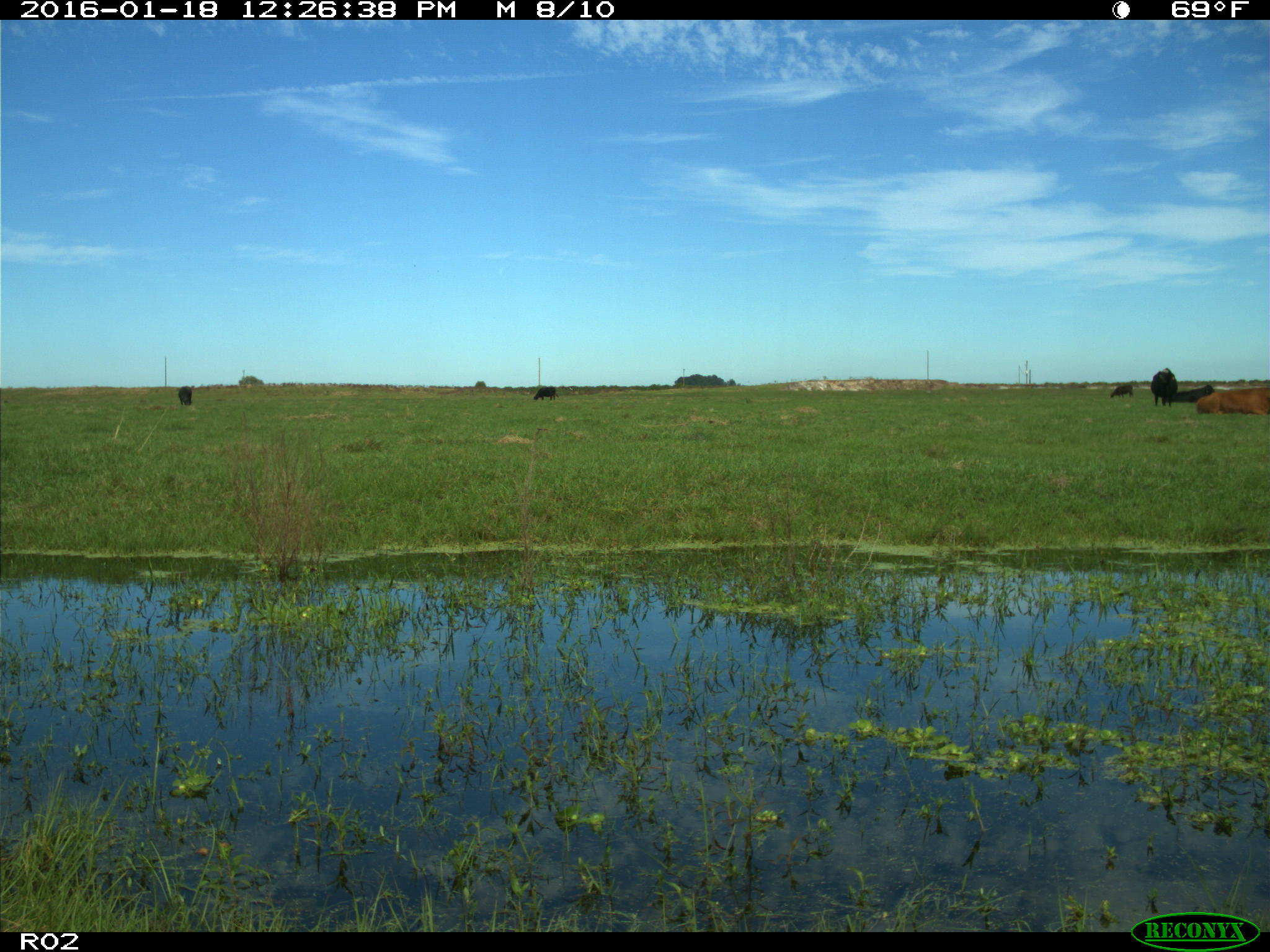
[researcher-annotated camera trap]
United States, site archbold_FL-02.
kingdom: Animalia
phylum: Chordata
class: Mammalia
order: Artiodactyla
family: Bovidae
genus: Bos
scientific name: Bos taurus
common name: domestic cow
Bos taurus (domestic cow).